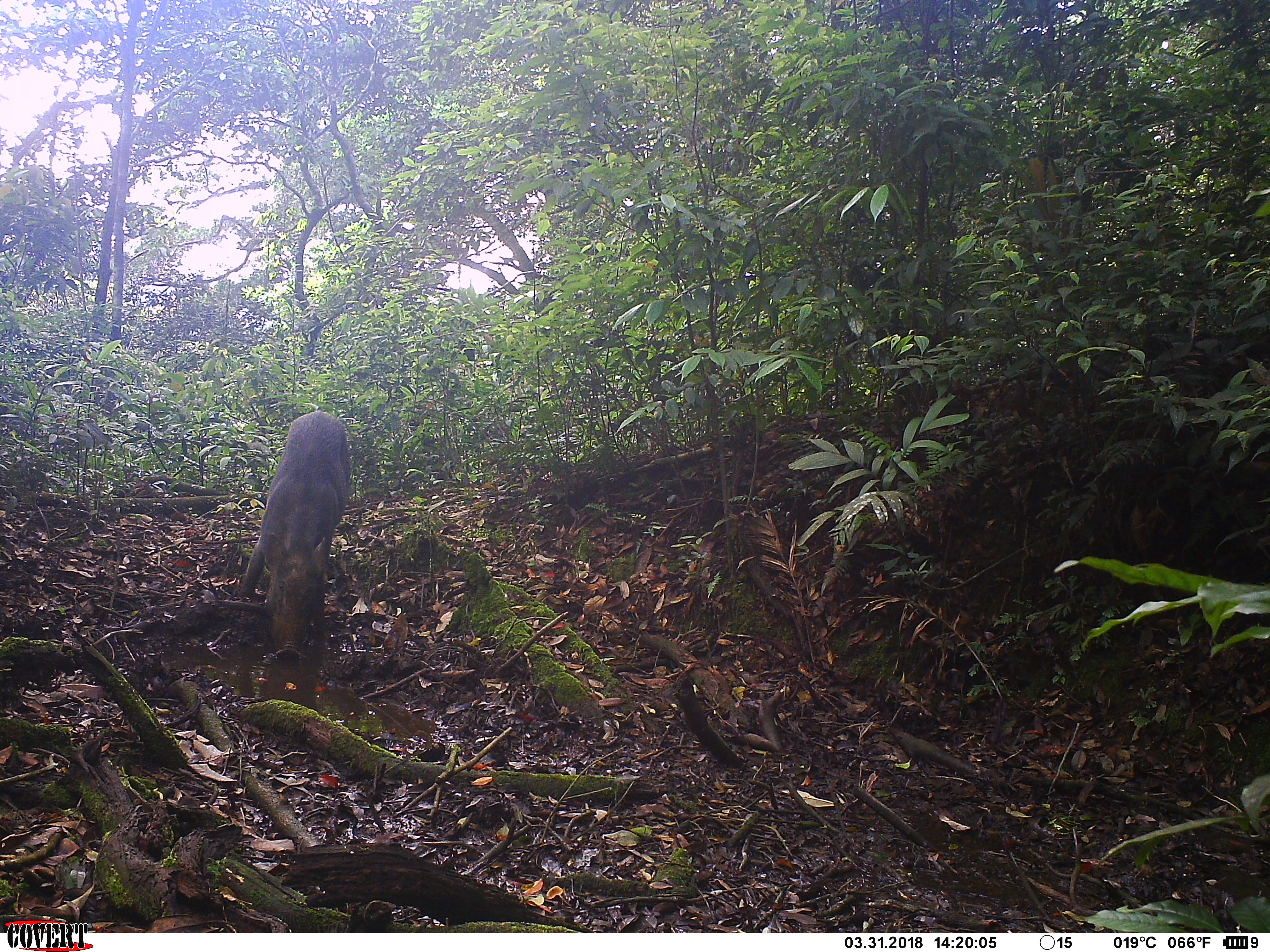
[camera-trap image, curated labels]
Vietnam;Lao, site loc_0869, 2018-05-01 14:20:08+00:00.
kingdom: Animalia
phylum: Chordata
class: Mammalia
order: Artiodactyla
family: Suidae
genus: Sus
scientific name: Sus scrofa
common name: eurasian wild pig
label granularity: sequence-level